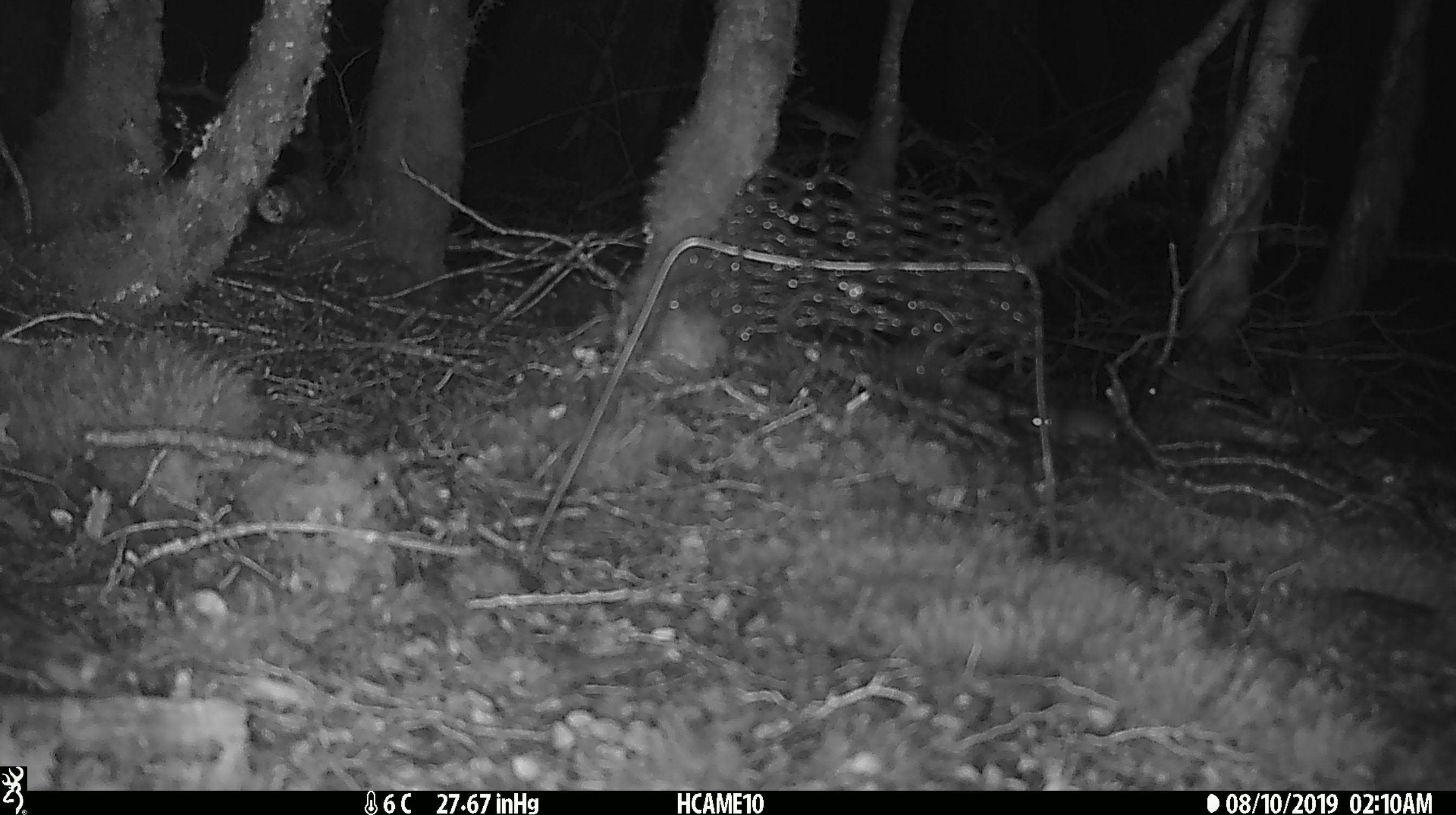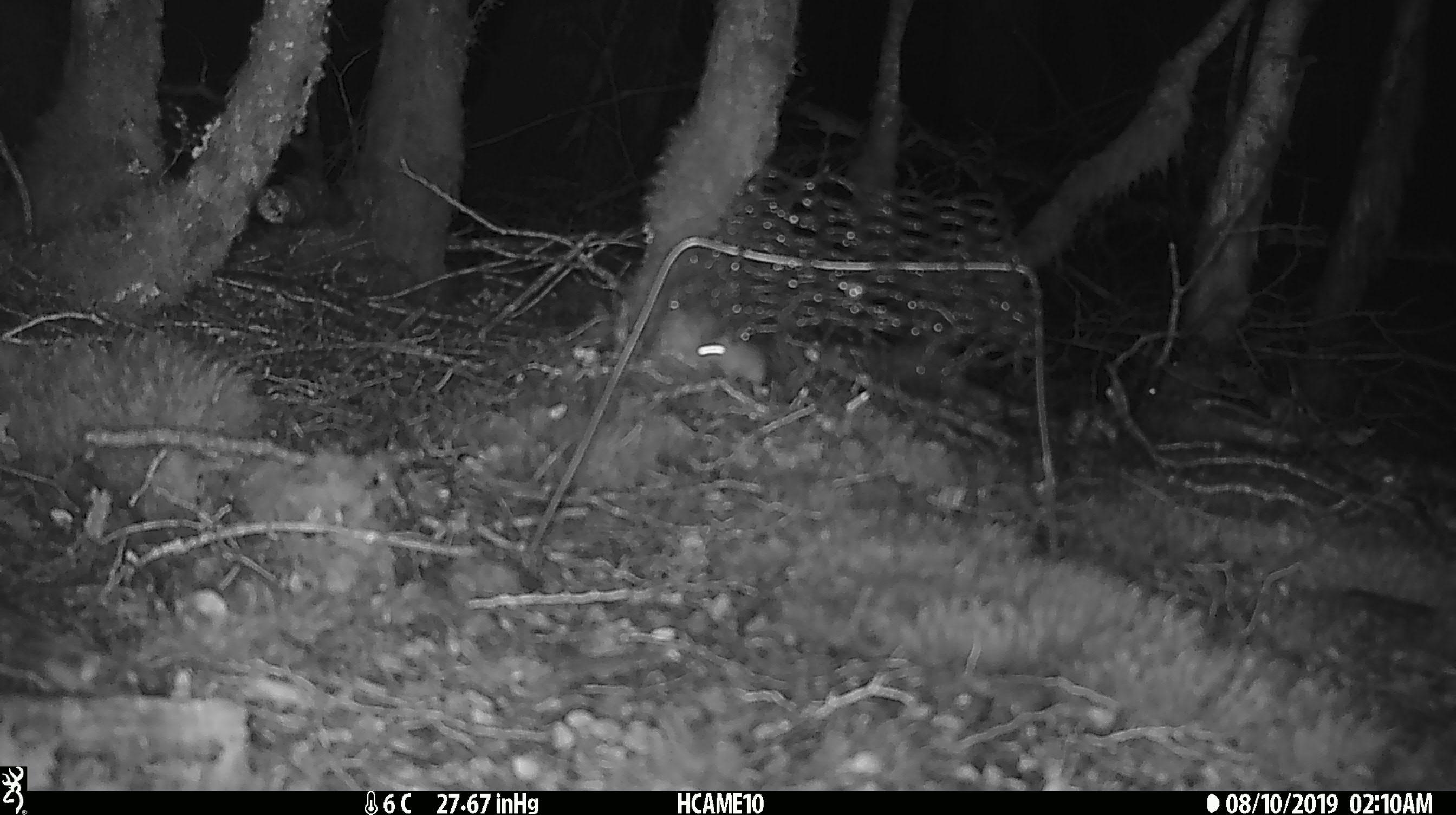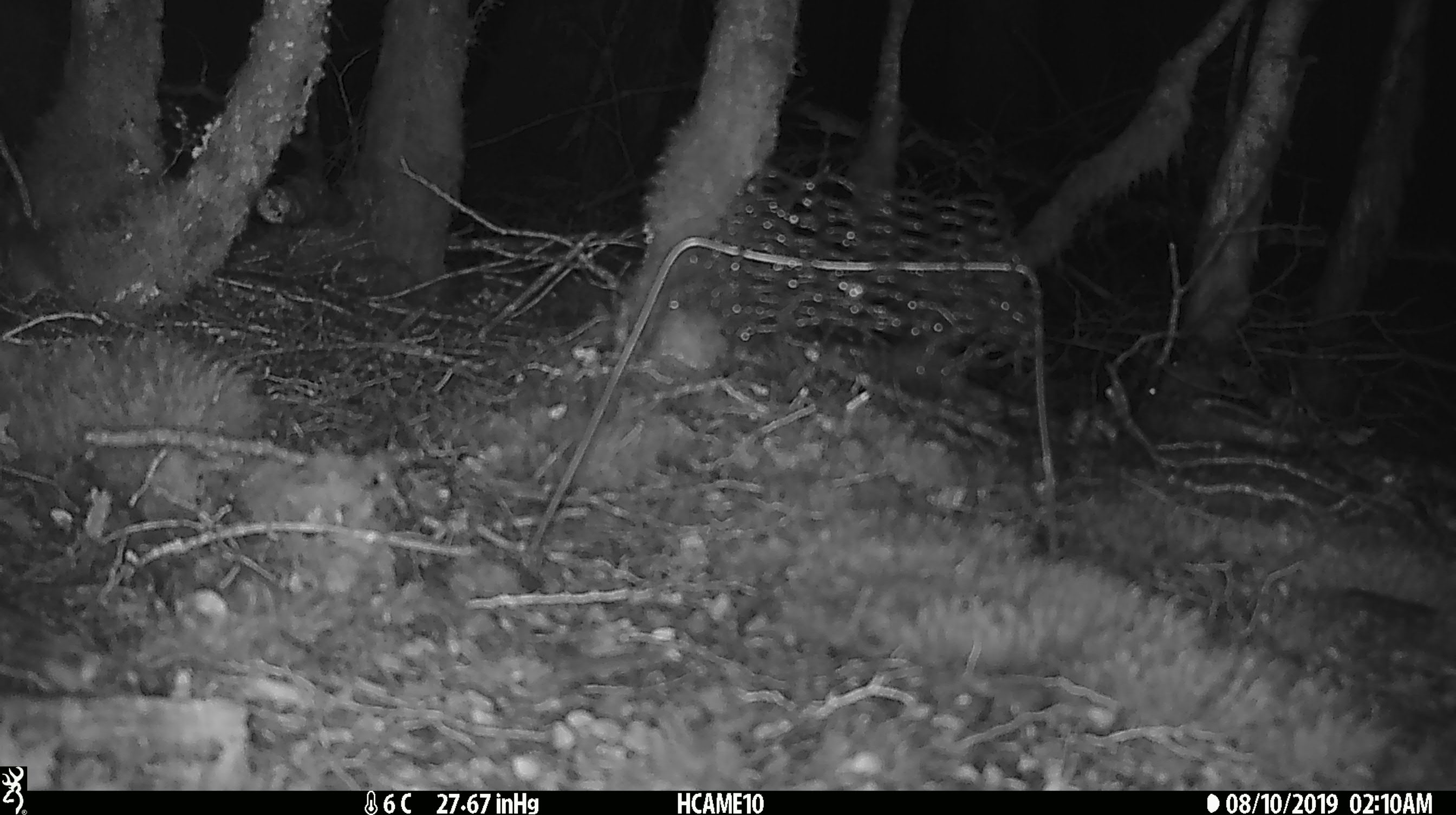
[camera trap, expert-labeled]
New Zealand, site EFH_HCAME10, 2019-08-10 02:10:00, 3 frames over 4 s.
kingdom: Animalia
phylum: Chordata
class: Mammalia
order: Rodentia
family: Muridae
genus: Mus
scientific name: Mus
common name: mouse